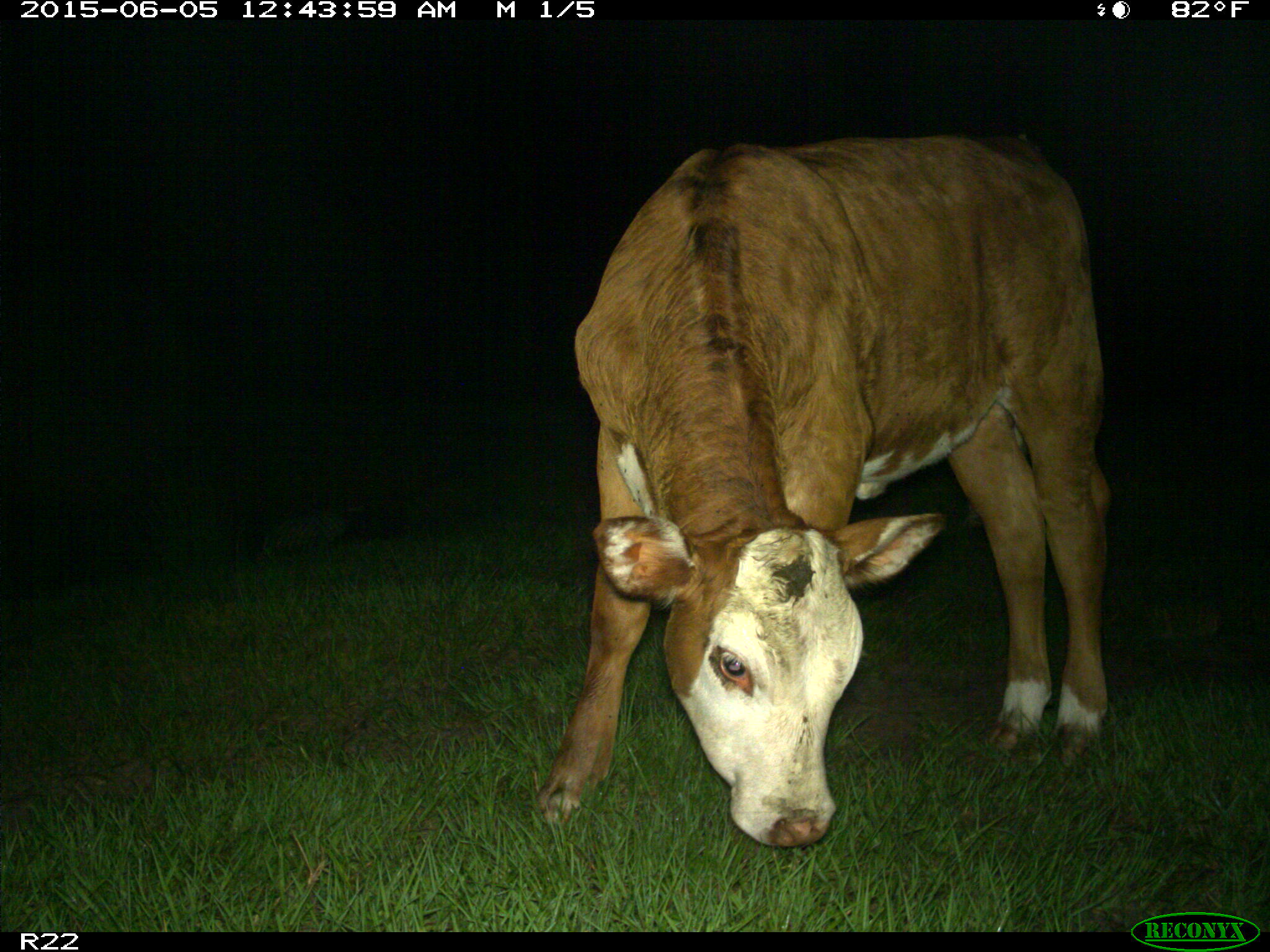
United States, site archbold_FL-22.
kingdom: Animalia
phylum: Chordata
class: Mammalia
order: Artiodactyla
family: Bovidae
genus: Bos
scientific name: Bos taurus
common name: domestic cow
Bos taurus (domestic cow).